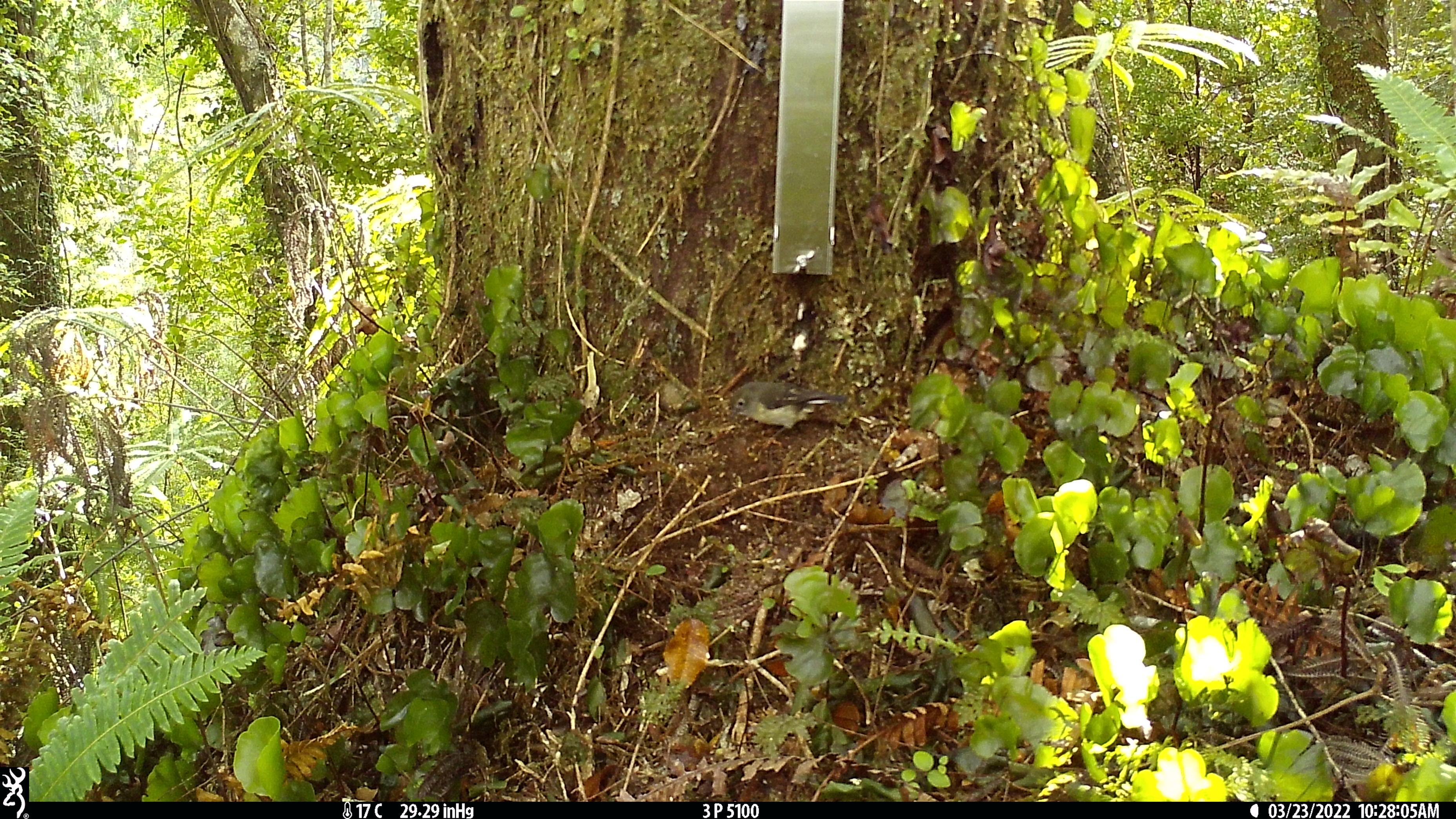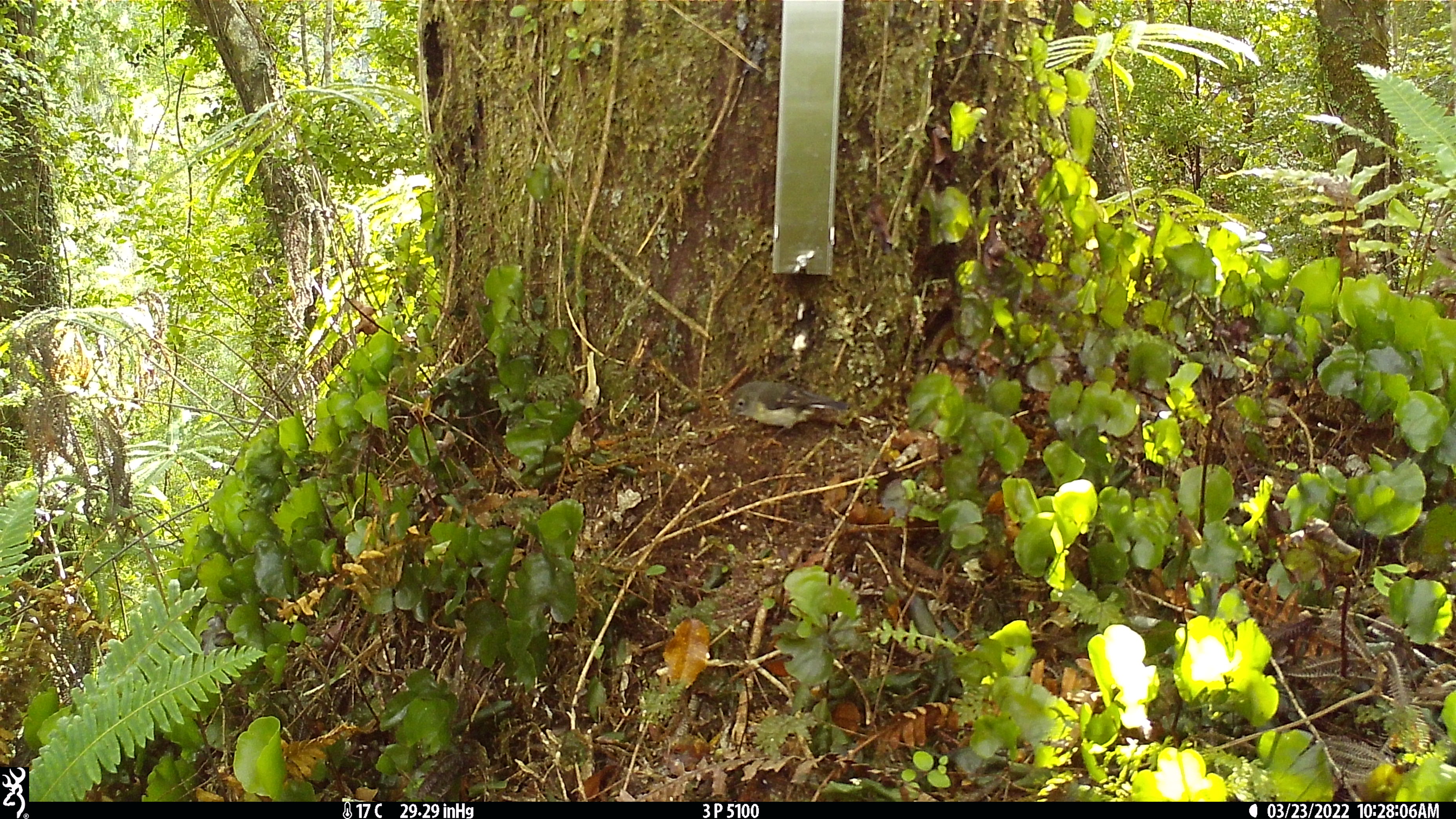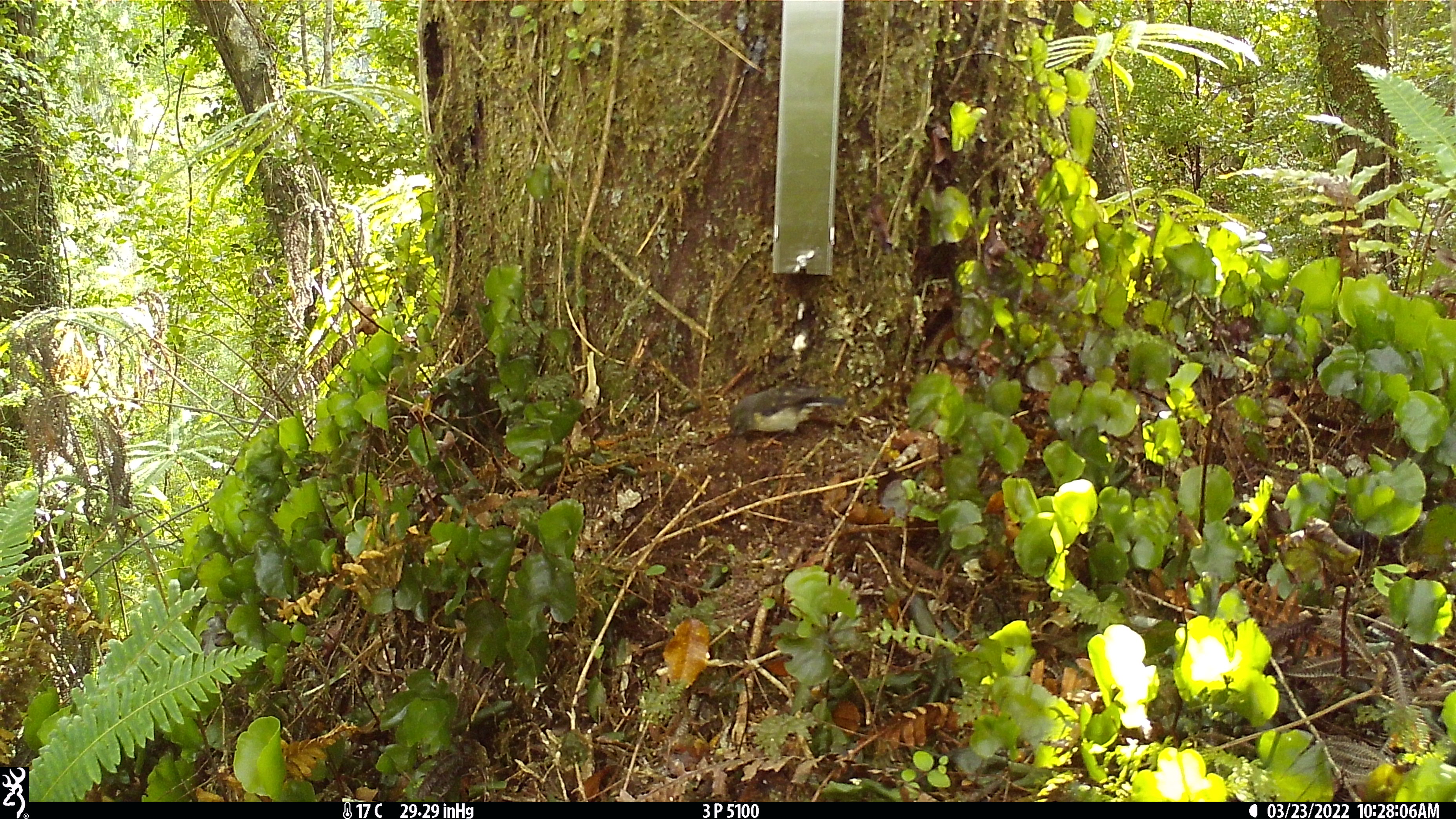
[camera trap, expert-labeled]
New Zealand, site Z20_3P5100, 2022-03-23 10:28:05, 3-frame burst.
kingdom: Animalia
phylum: Chordata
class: Aves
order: Passeriformes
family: Petroicidae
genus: Petroica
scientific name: Petroica macrocephala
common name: tomtit